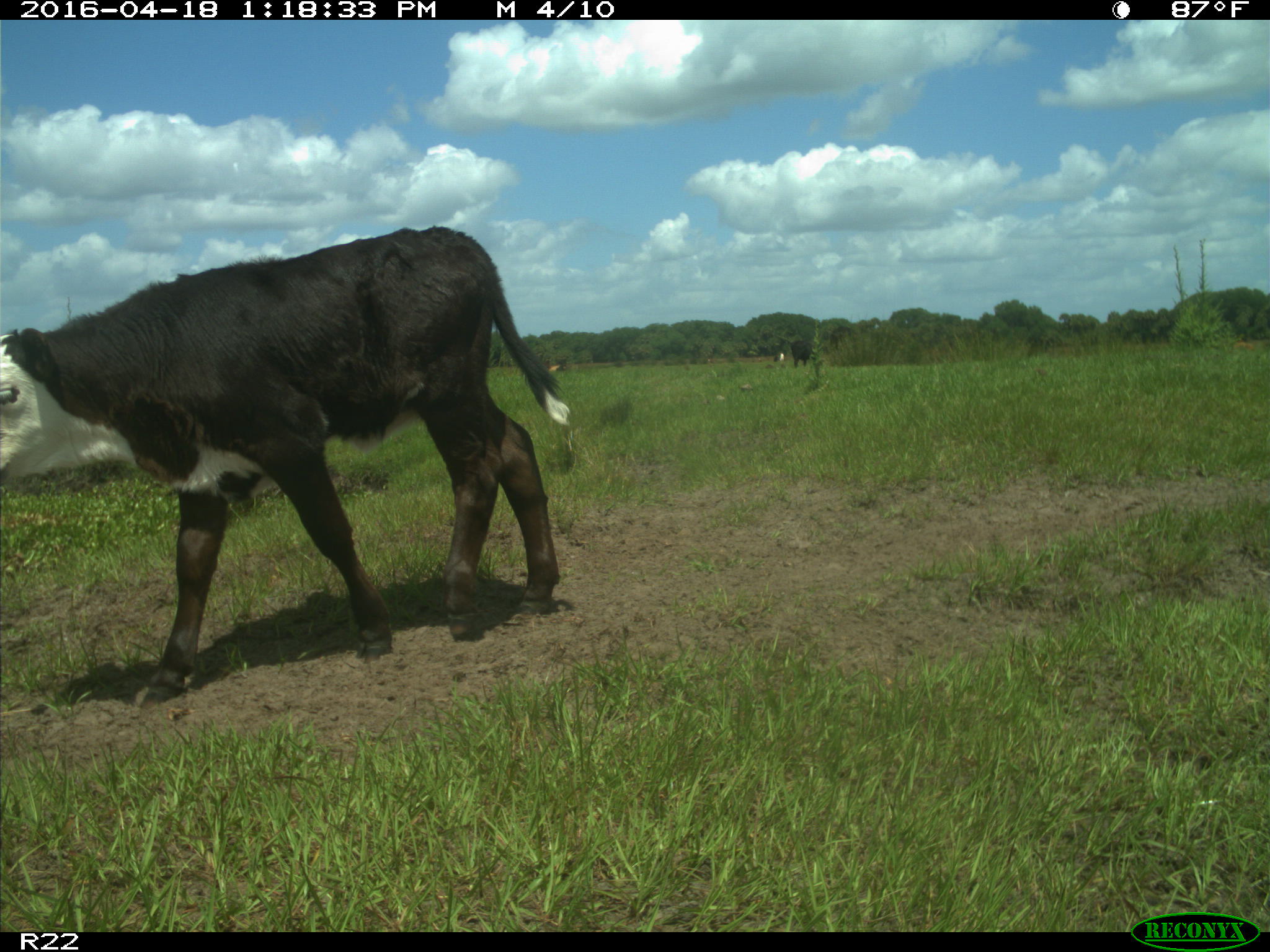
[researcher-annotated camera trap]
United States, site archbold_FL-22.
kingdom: Animalia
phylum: Chordata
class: Mammalia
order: Artiodactyla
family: Bovidae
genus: Bos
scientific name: Bos taurus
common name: domestic cow